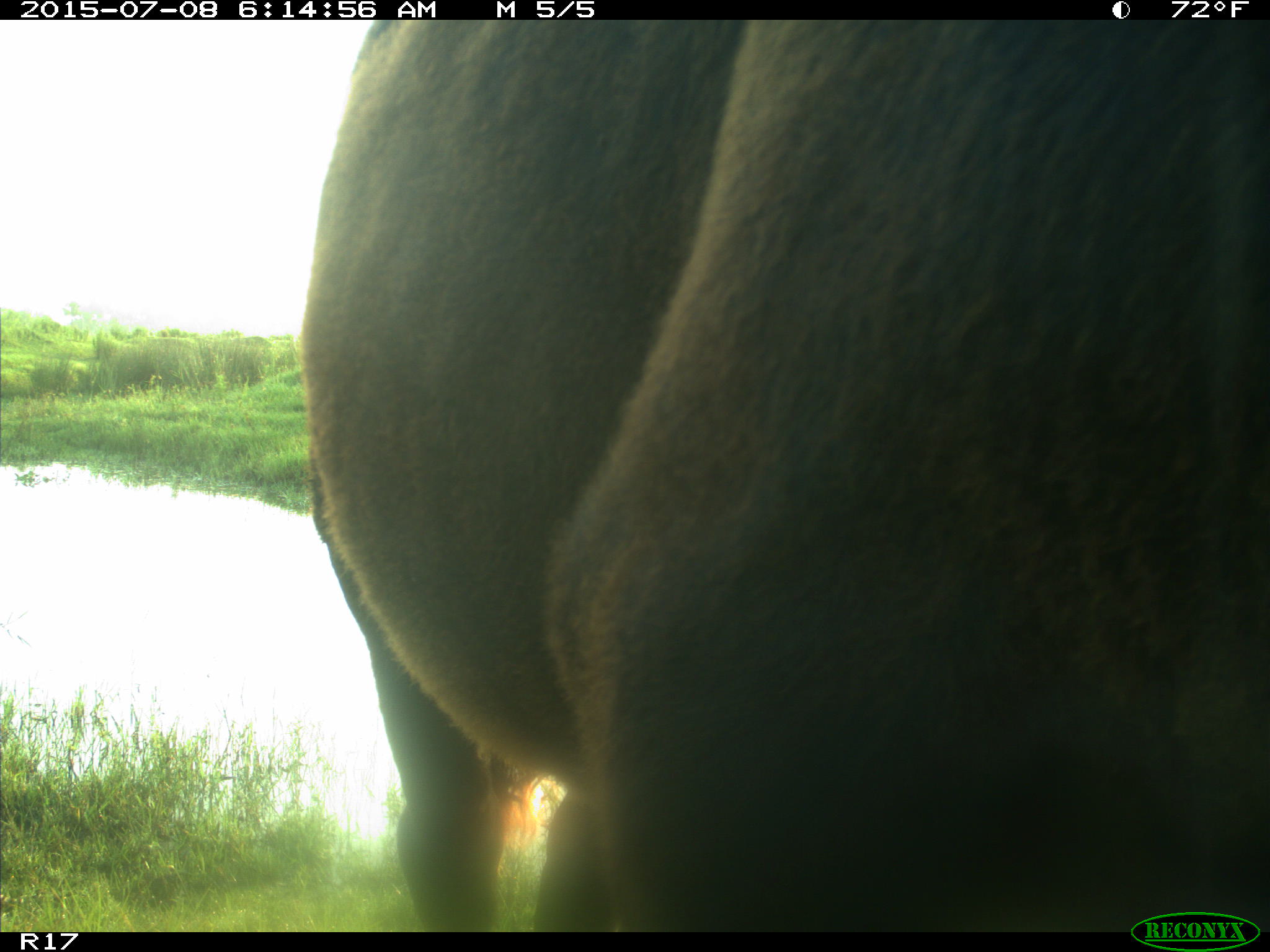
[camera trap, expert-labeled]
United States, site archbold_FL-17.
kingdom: Animalia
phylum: Chordata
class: Mammalia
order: Artiodactyla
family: Bovidae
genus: Bos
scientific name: Bos taurus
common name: domestic cow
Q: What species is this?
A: Bos taurus (domestic cow).